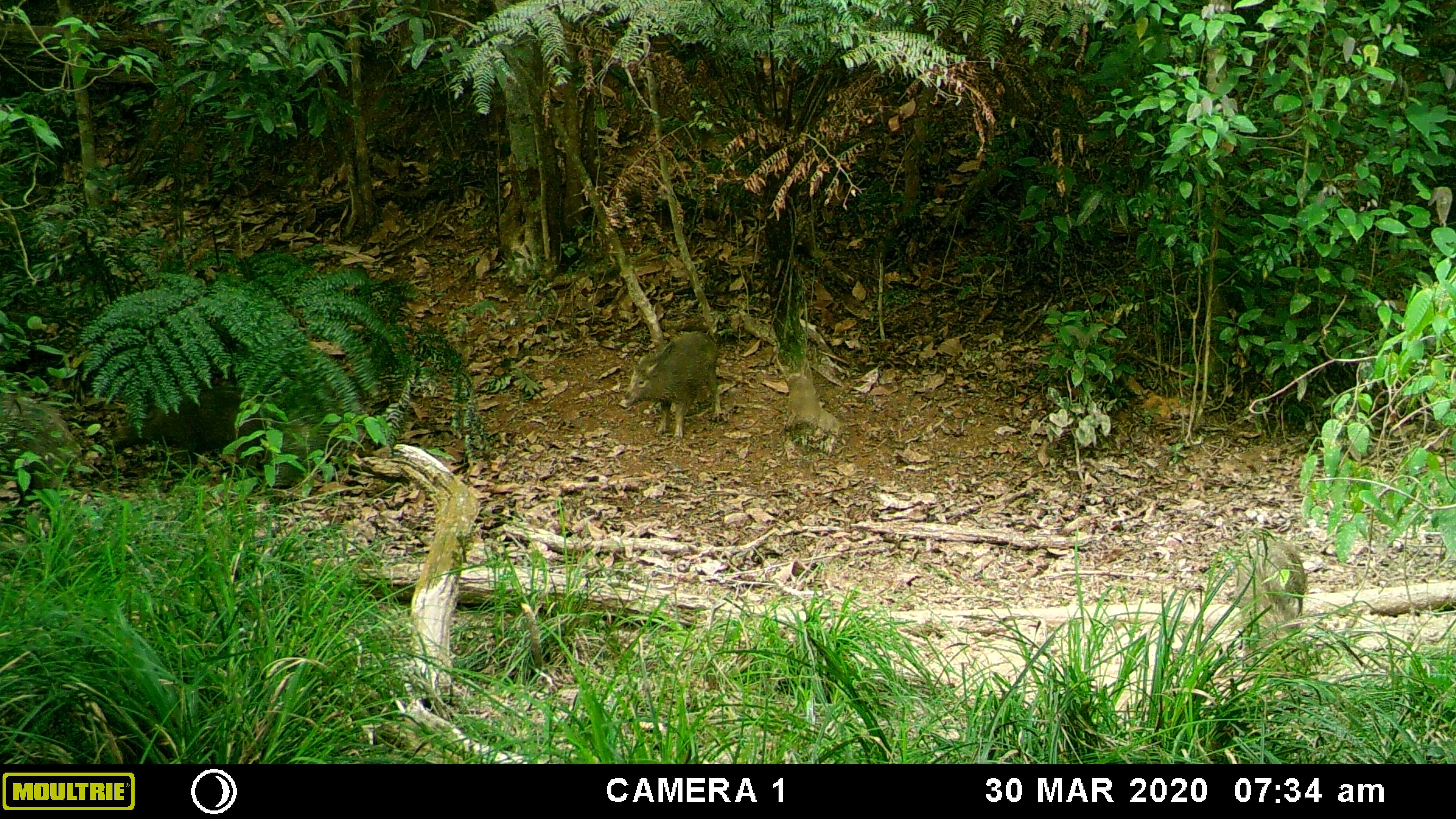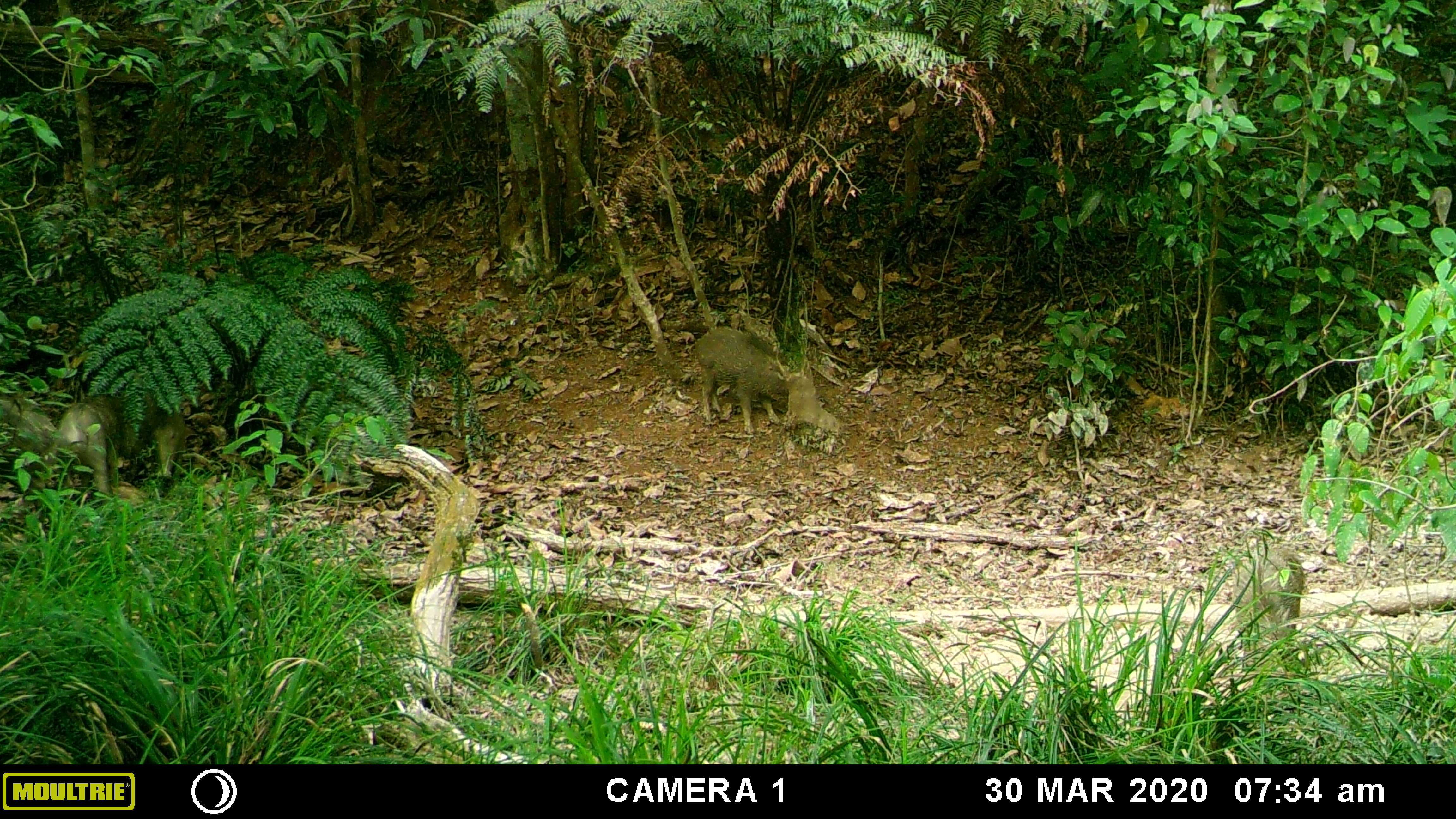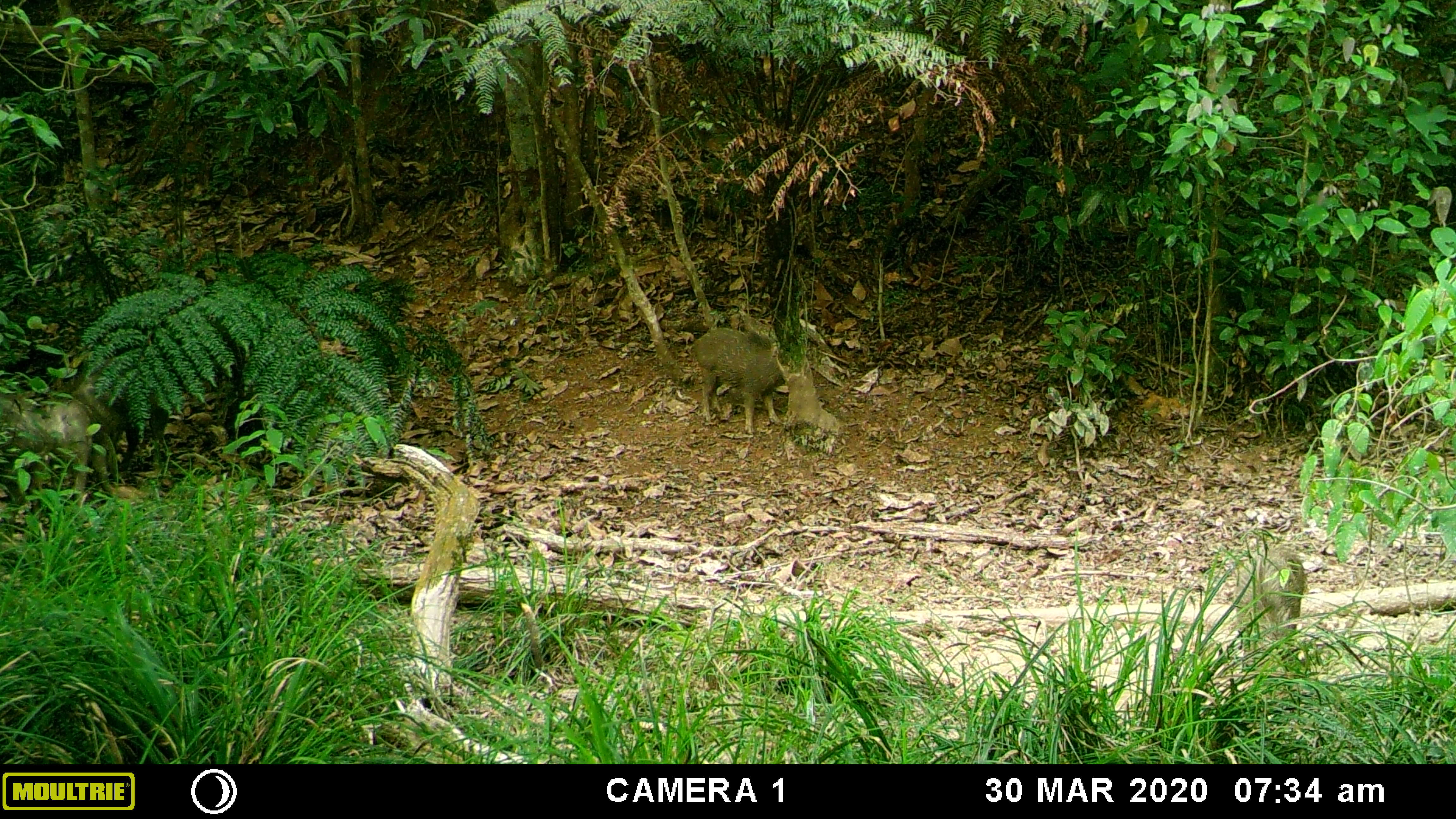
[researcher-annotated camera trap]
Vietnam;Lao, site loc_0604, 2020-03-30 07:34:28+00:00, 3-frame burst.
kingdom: Animalia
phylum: Chordata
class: Mammalia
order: Artiodactyla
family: Suidae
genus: Sus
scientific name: Sus scrofa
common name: eurasian wild pig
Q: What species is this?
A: Eurasian wild pig (Sus scrofa).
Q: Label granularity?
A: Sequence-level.